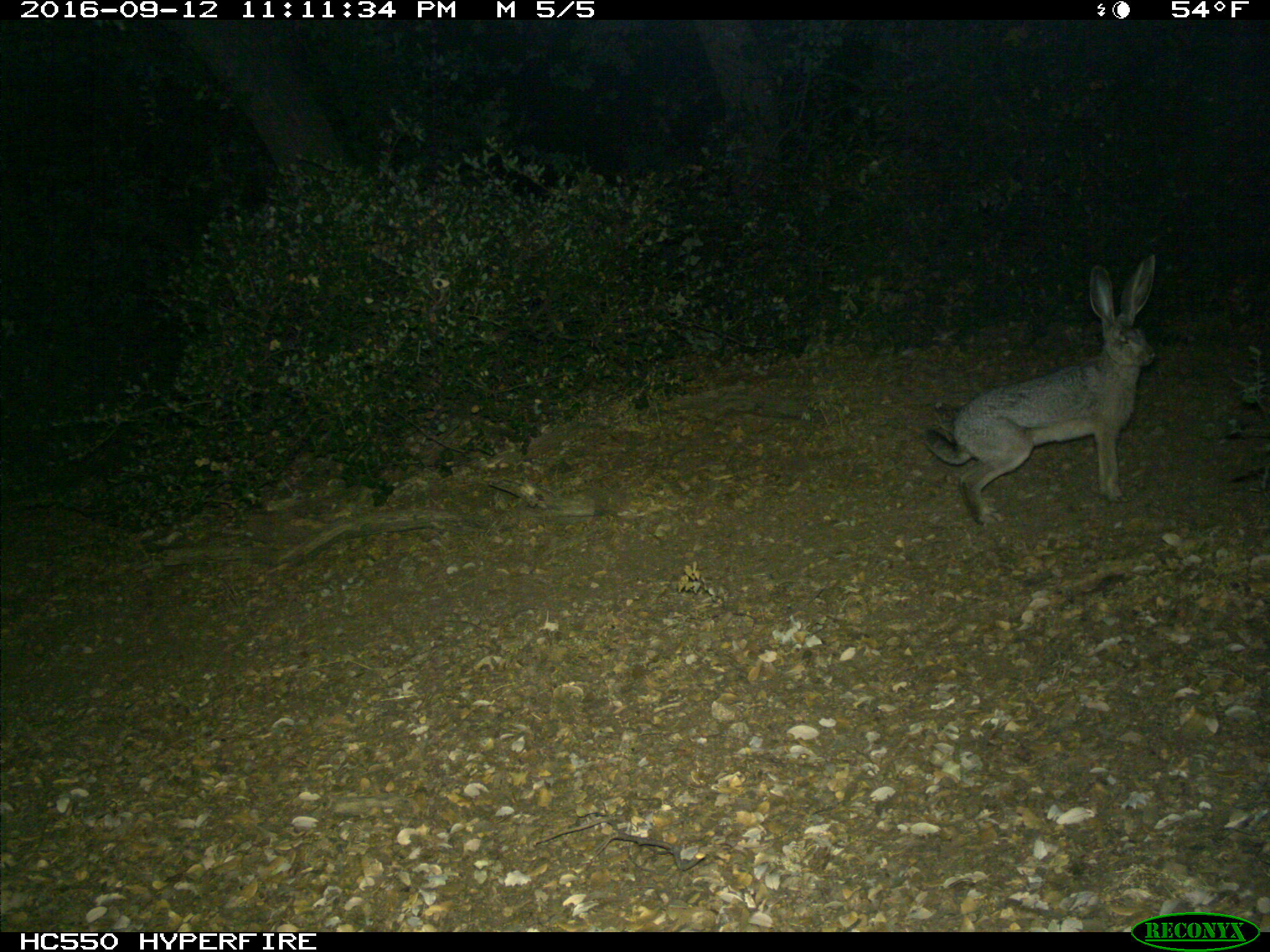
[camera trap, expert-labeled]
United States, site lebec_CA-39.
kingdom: Animalia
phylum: Chordata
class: Mammalia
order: Lagomorpha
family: Leporidae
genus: Lepus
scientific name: Lepus californicus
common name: black-tailed jackrabbit